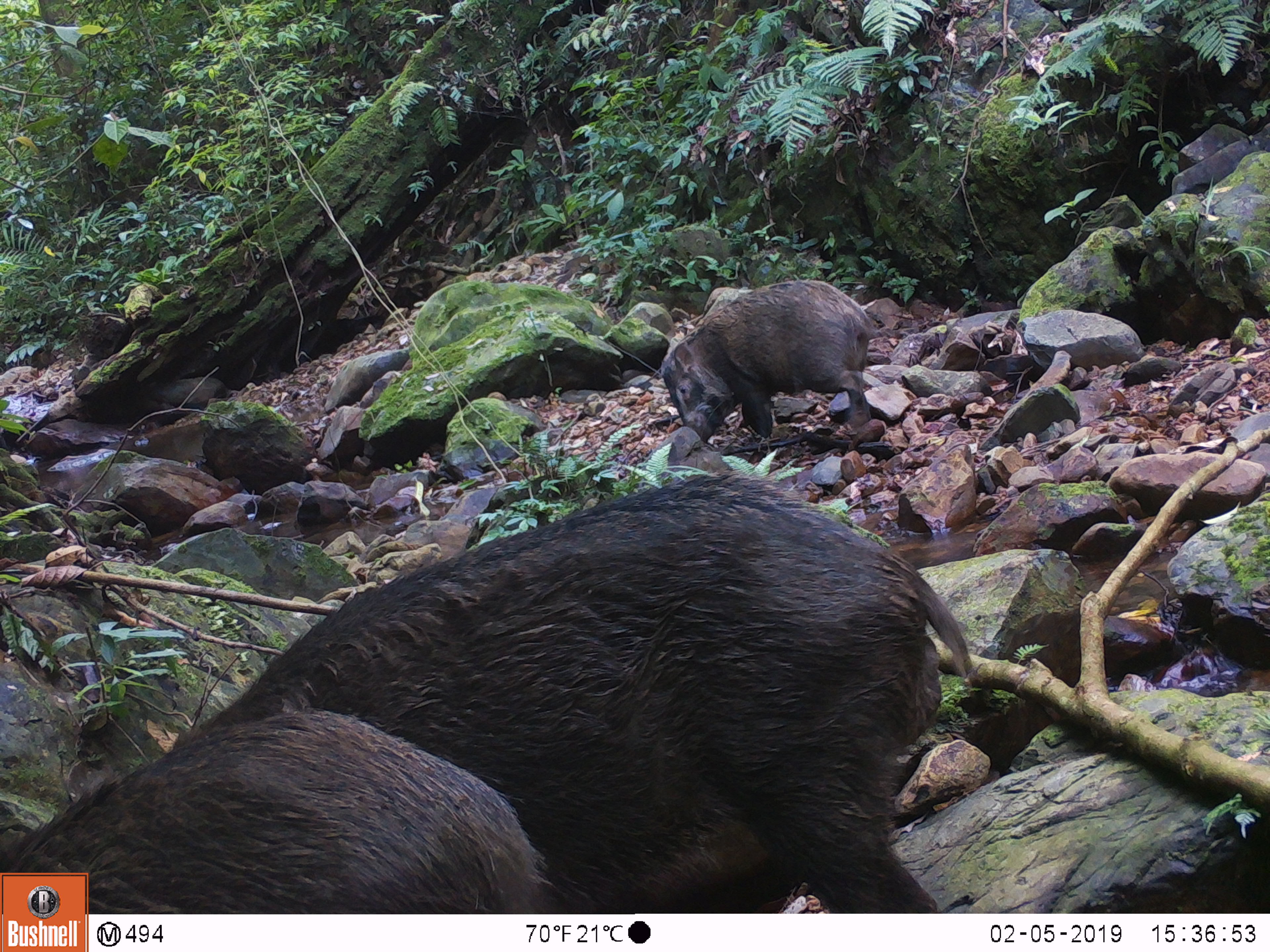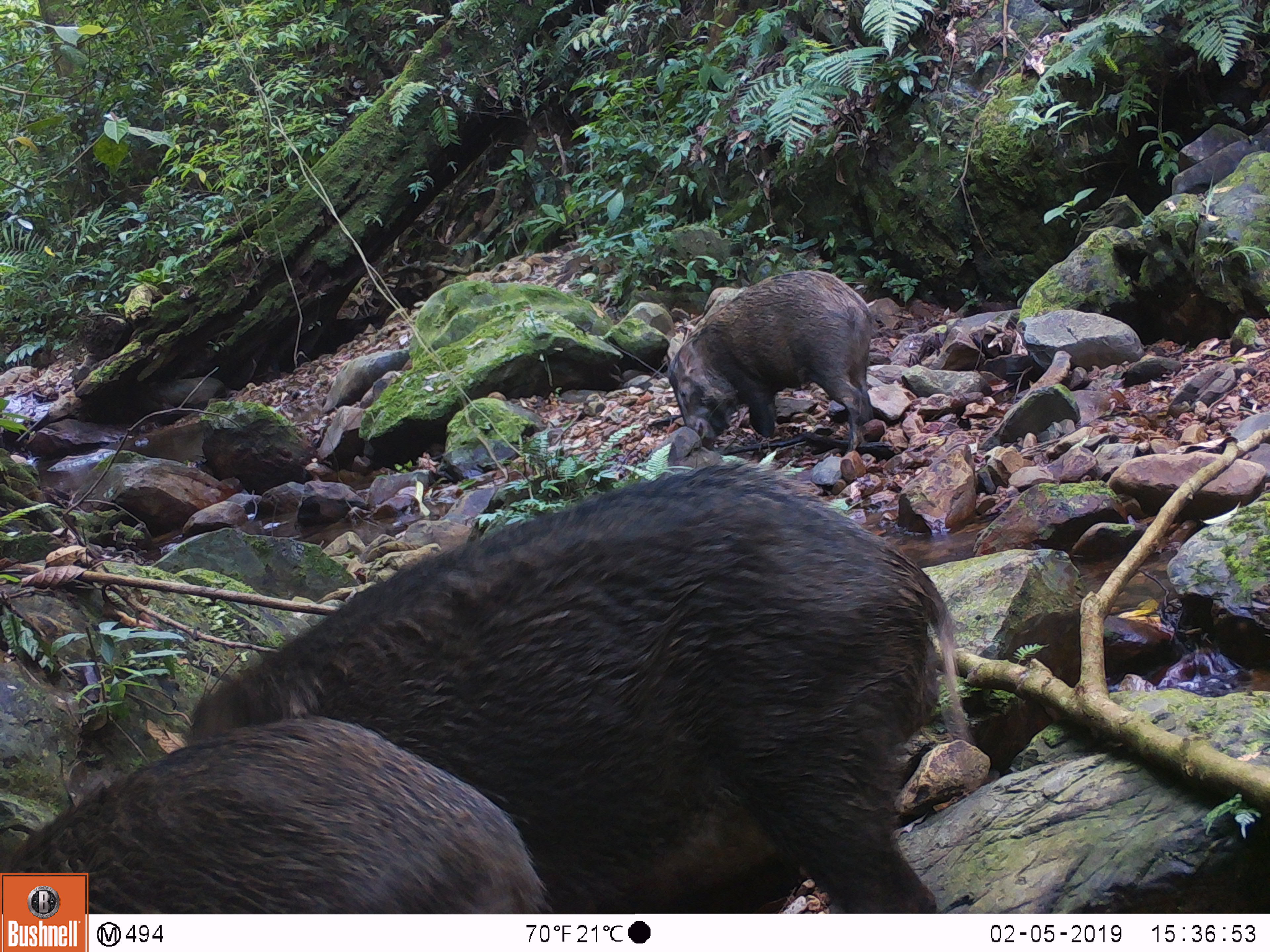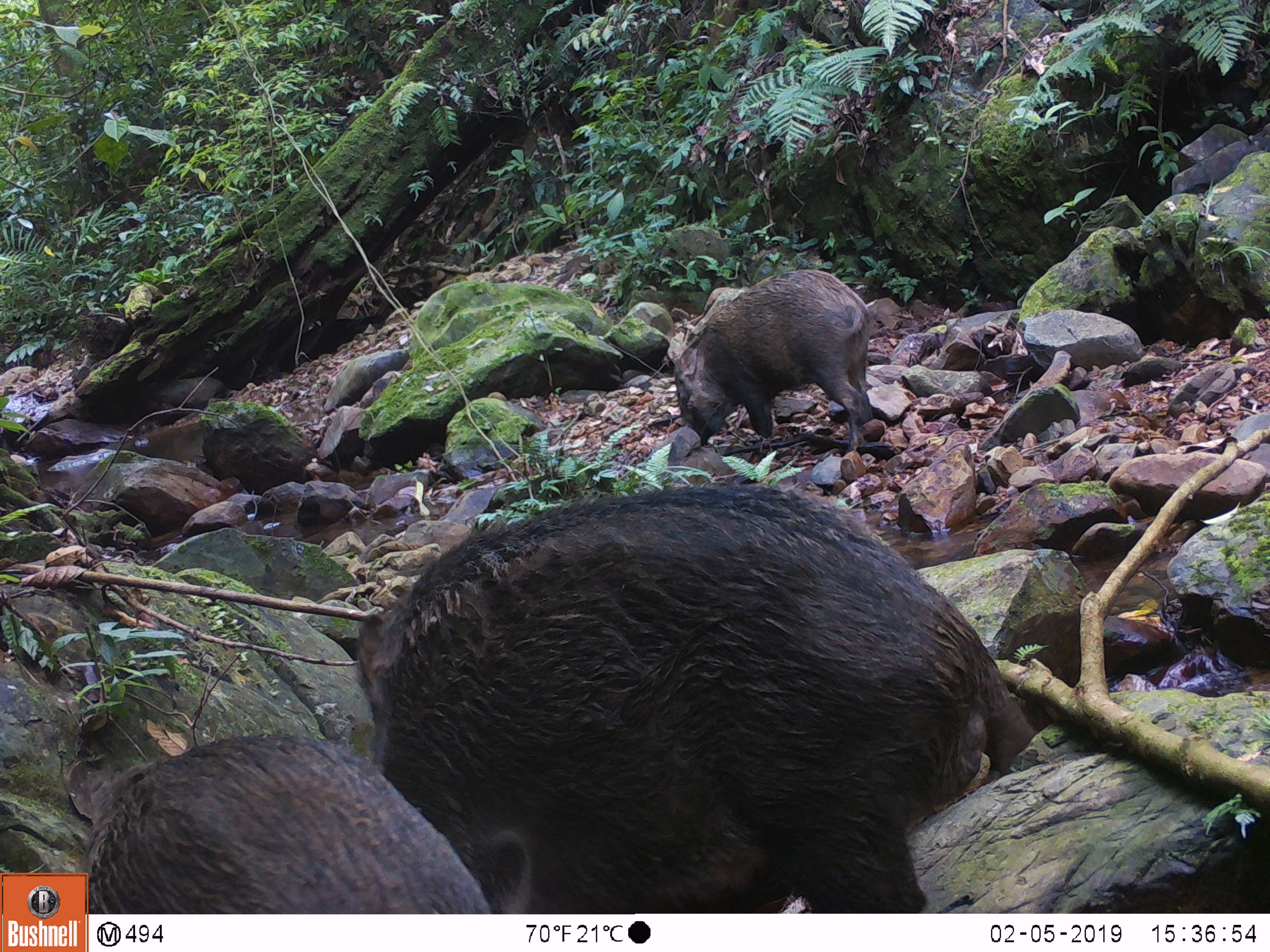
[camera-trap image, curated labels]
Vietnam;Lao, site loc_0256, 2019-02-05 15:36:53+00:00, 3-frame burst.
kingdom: Animalia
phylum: Chordata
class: Mammalia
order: Artiodactyla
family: Suidae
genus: Sus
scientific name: Sus scrofa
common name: eurasian wild pig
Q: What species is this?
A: Eurasian wild pig (Sus scrofa).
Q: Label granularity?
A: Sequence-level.